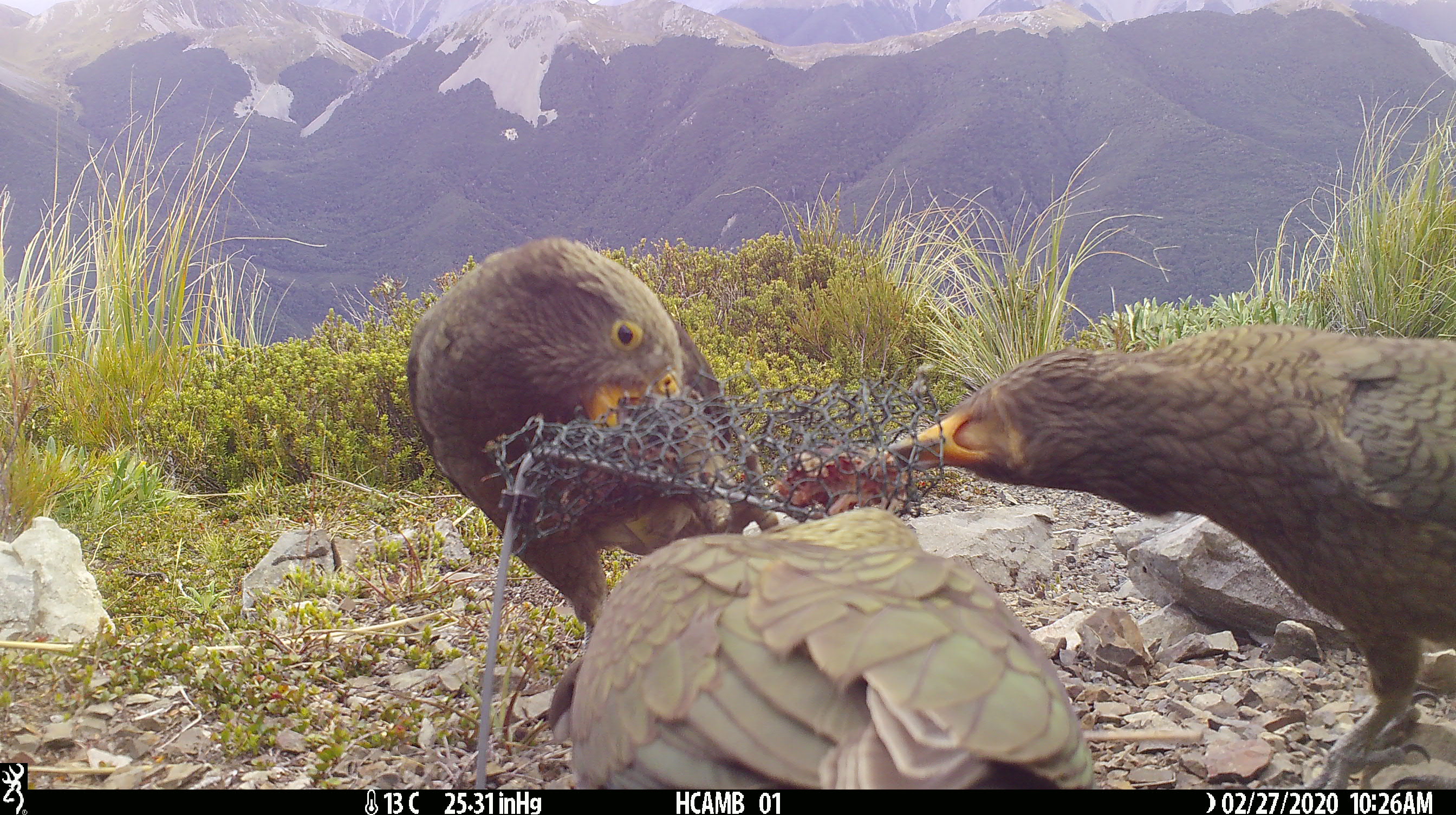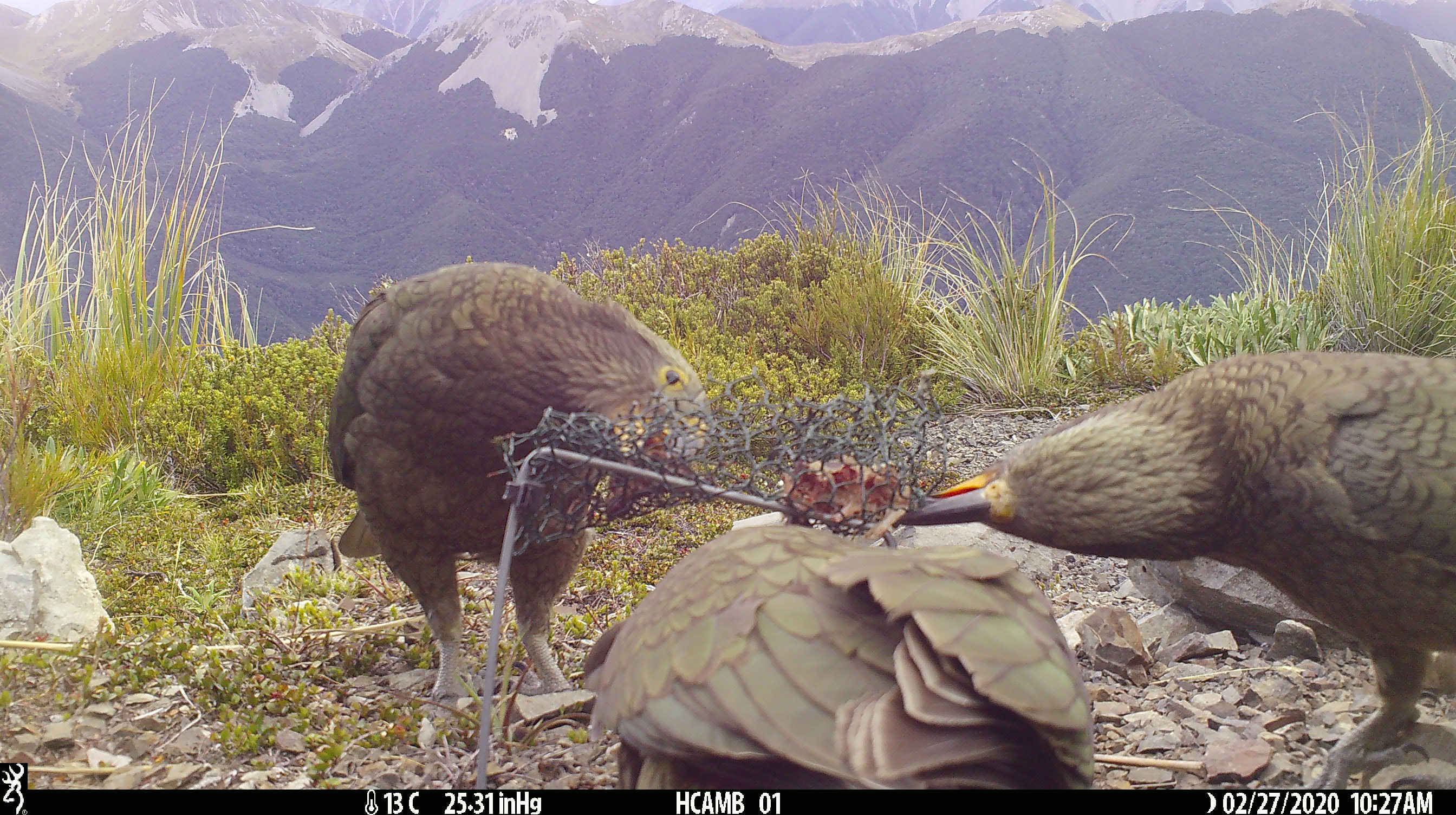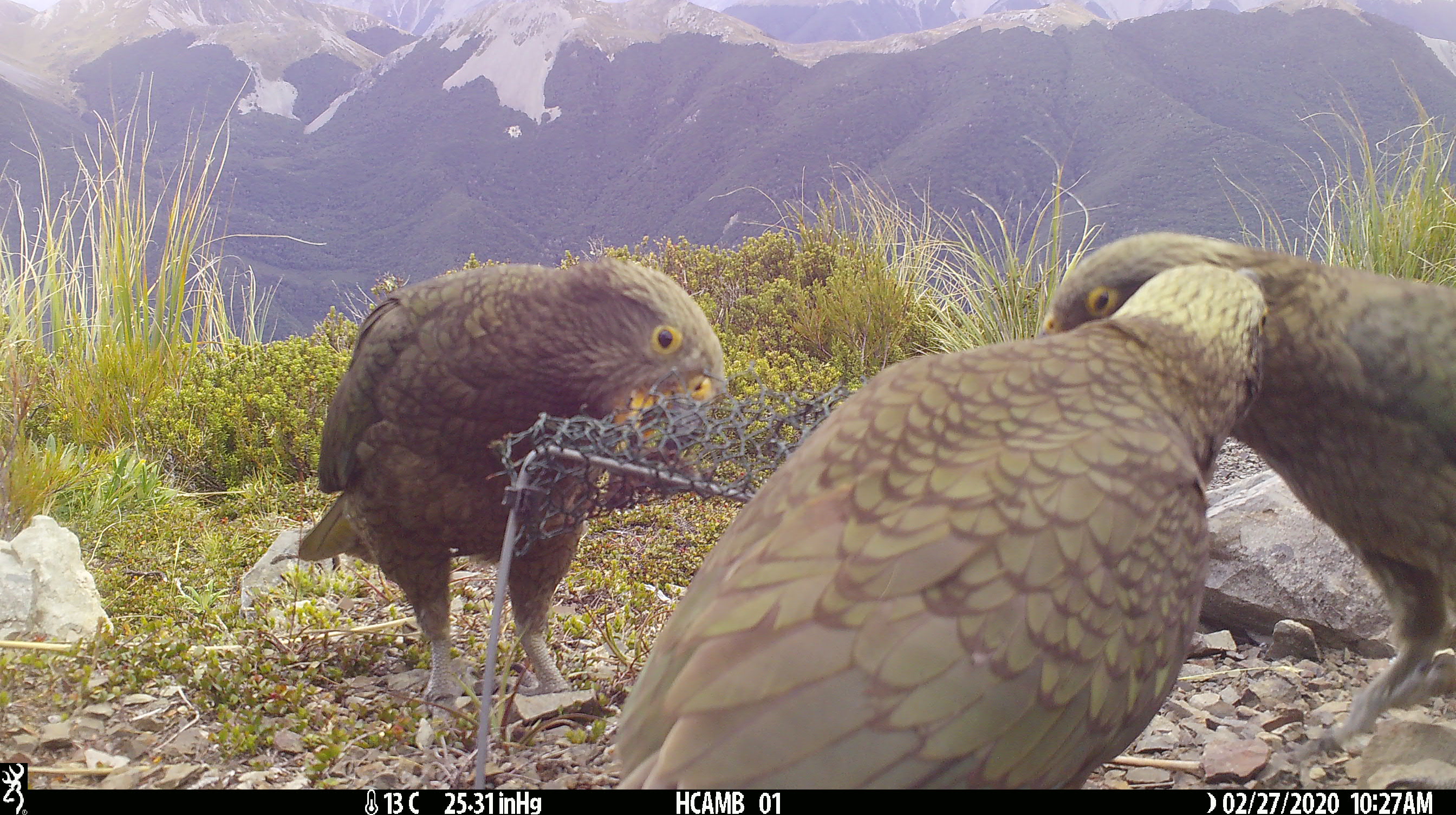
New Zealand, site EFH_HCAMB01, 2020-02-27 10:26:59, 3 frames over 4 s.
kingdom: Animalia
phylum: Chordata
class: Aves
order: Psittaciformes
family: Strigopidae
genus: Nestor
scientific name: Nestor notabilis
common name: kea